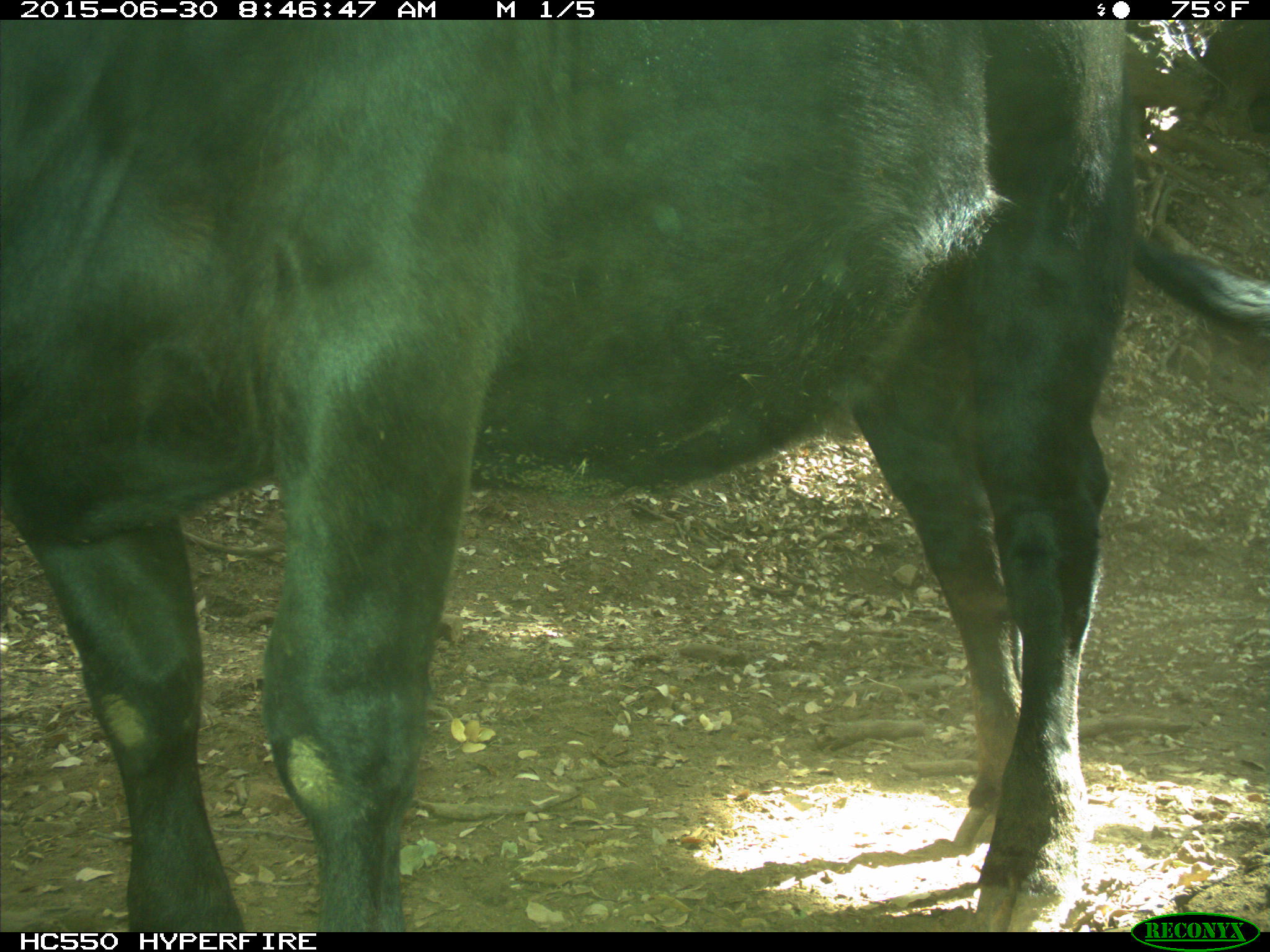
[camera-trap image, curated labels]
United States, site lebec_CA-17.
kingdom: Animalia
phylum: Chordata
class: Mammalia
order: Artiodactyla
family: Bovidae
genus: Bos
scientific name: Bos taurus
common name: domestic cow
Bos taurus (domestic cow).